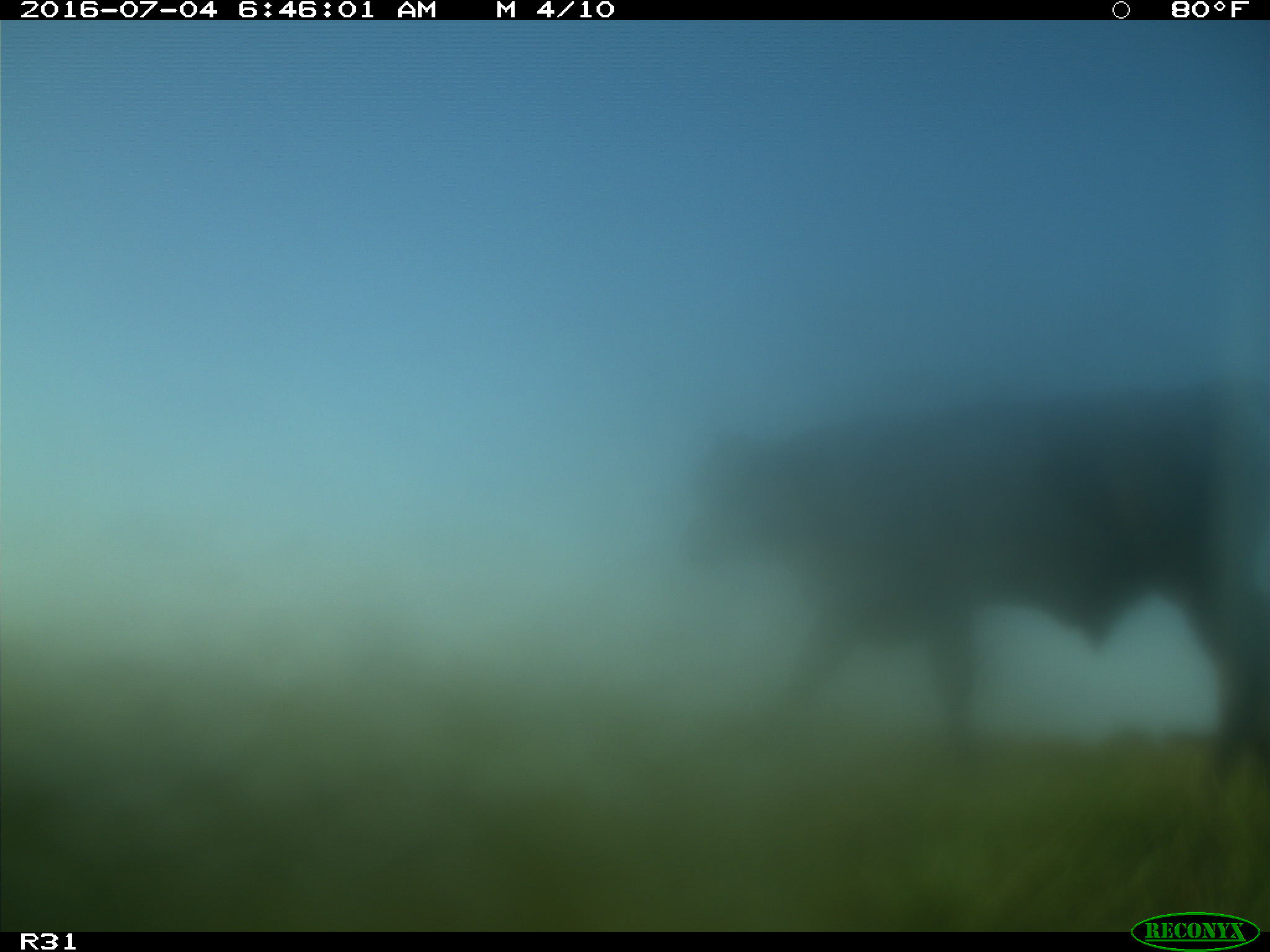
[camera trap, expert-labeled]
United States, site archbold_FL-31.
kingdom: Animalia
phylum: Chordata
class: Mammalia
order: Artiodactyla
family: Bovidae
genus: Bos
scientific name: Bos taurus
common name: domestic cow